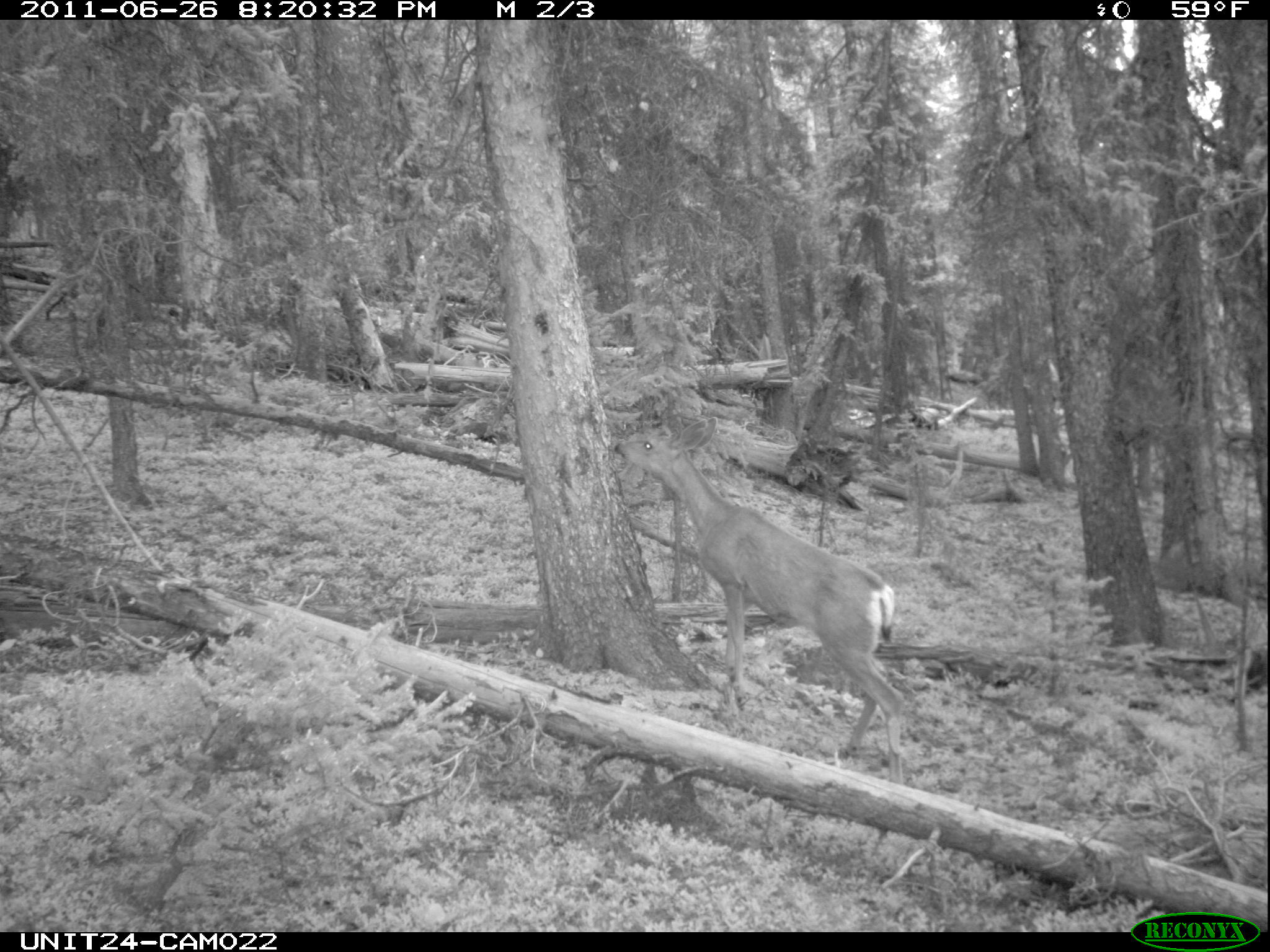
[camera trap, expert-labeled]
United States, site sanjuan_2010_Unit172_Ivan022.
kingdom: Animalia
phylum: Chordata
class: Mammalia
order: Artiodactyla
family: Cervidae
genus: Odocoileus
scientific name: Odocoileus hemionus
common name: mule deer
Odocoileus hemionus (mule deer).